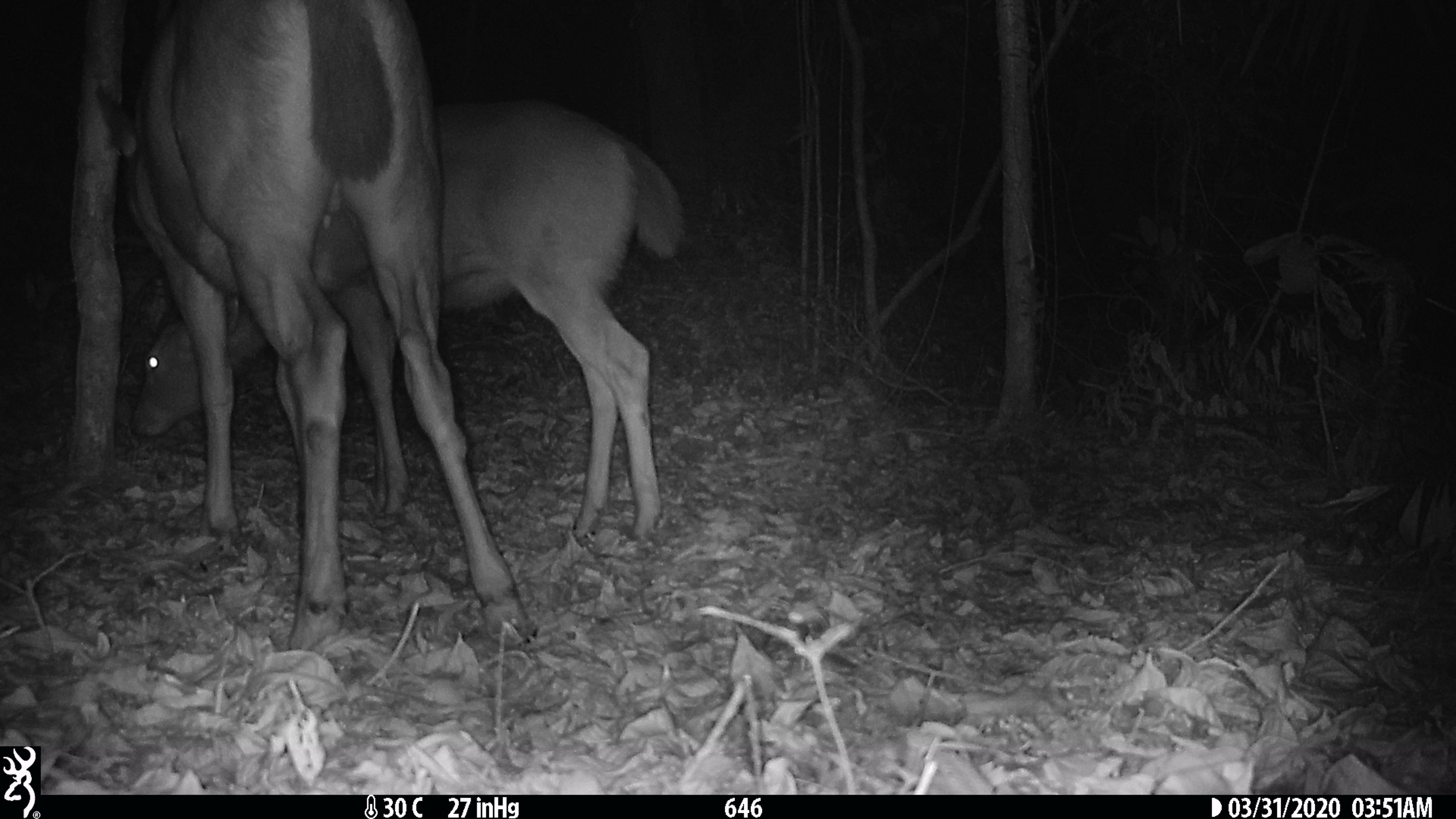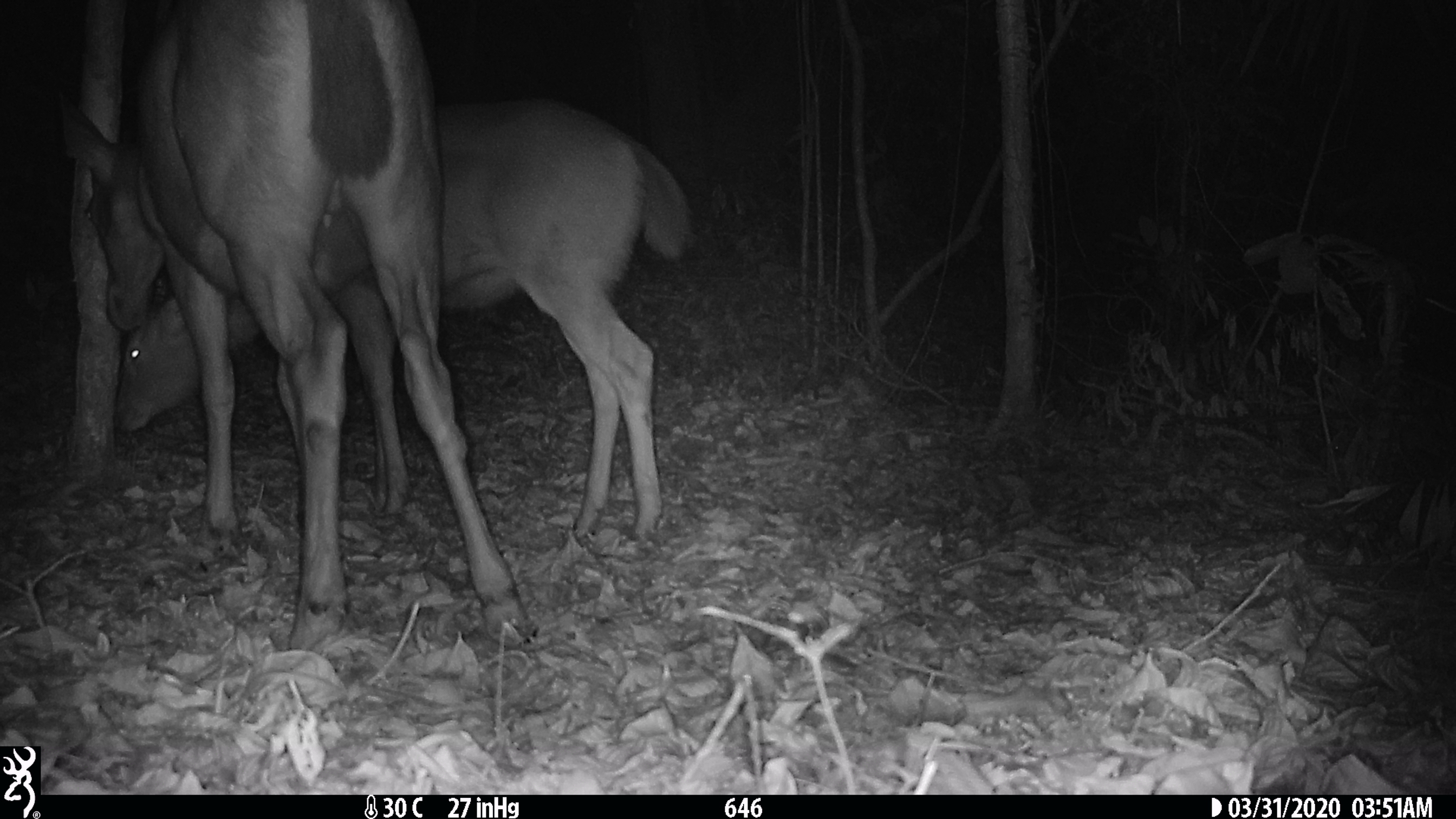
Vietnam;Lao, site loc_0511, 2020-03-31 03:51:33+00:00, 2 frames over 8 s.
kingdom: Animalia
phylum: Chordata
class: Mammalia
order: Artiodactyla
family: Cervidae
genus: Rusa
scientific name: Rusa unicolor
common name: sambar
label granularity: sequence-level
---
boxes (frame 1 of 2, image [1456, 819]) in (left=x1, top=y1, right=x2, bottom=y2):
sambar: (left=91, top=0, right=528, bottom=653); (left=127, top=94, right=684, bottom=541)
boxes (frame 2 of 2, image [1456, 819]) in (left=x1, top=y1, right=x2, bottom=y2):
sambar: (left=52, top=0, right=535, bottom=653); (left=111, top=94, right=684, bottom=541)